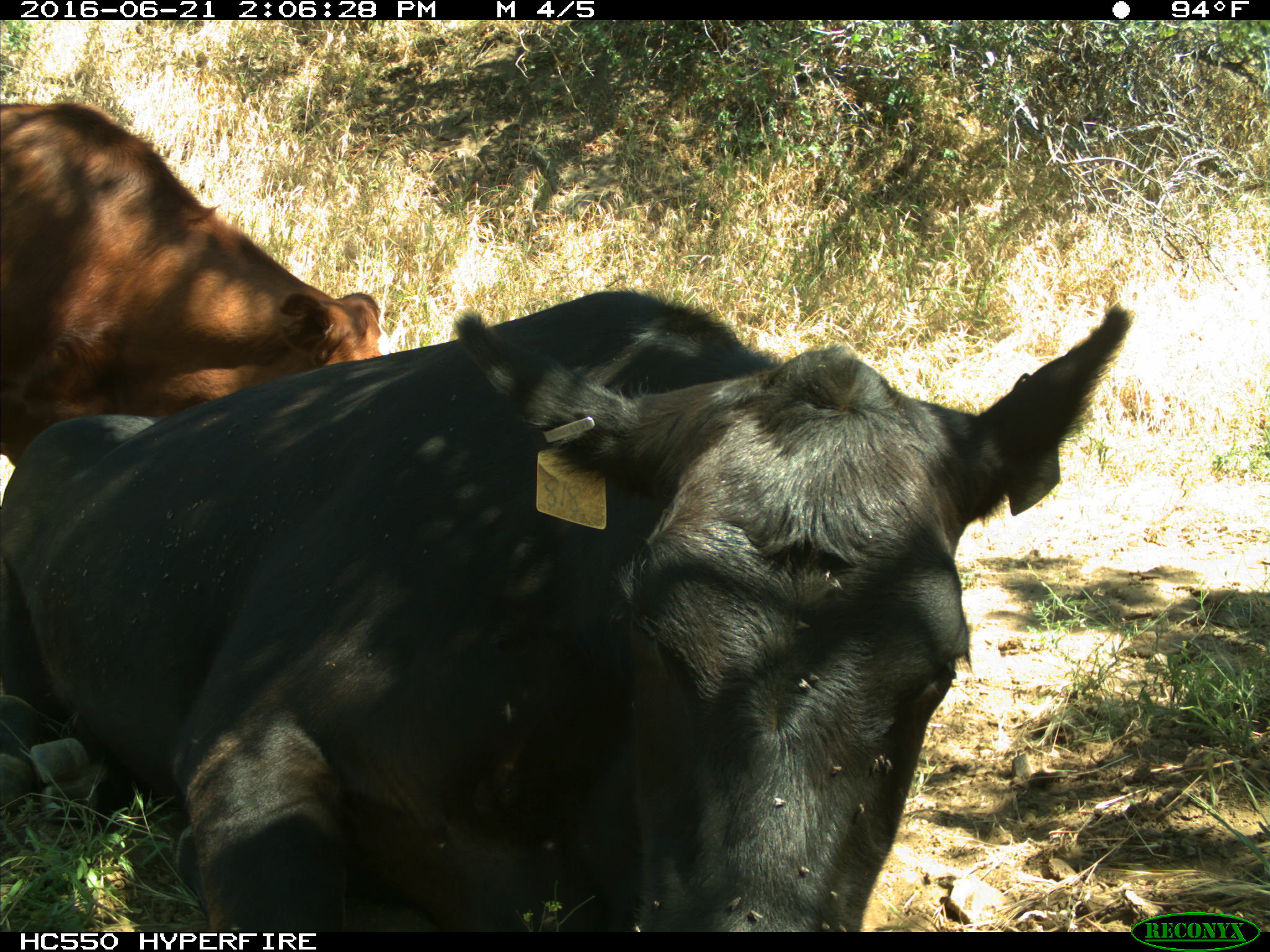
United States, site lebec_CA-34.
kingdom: Animalia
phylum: Chordata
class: Mammalia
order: Artiodactyla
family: Bovidae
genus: Bos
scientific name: Bos taurus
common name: domestic cow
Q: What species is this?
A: Bos taurus (domestic cow).